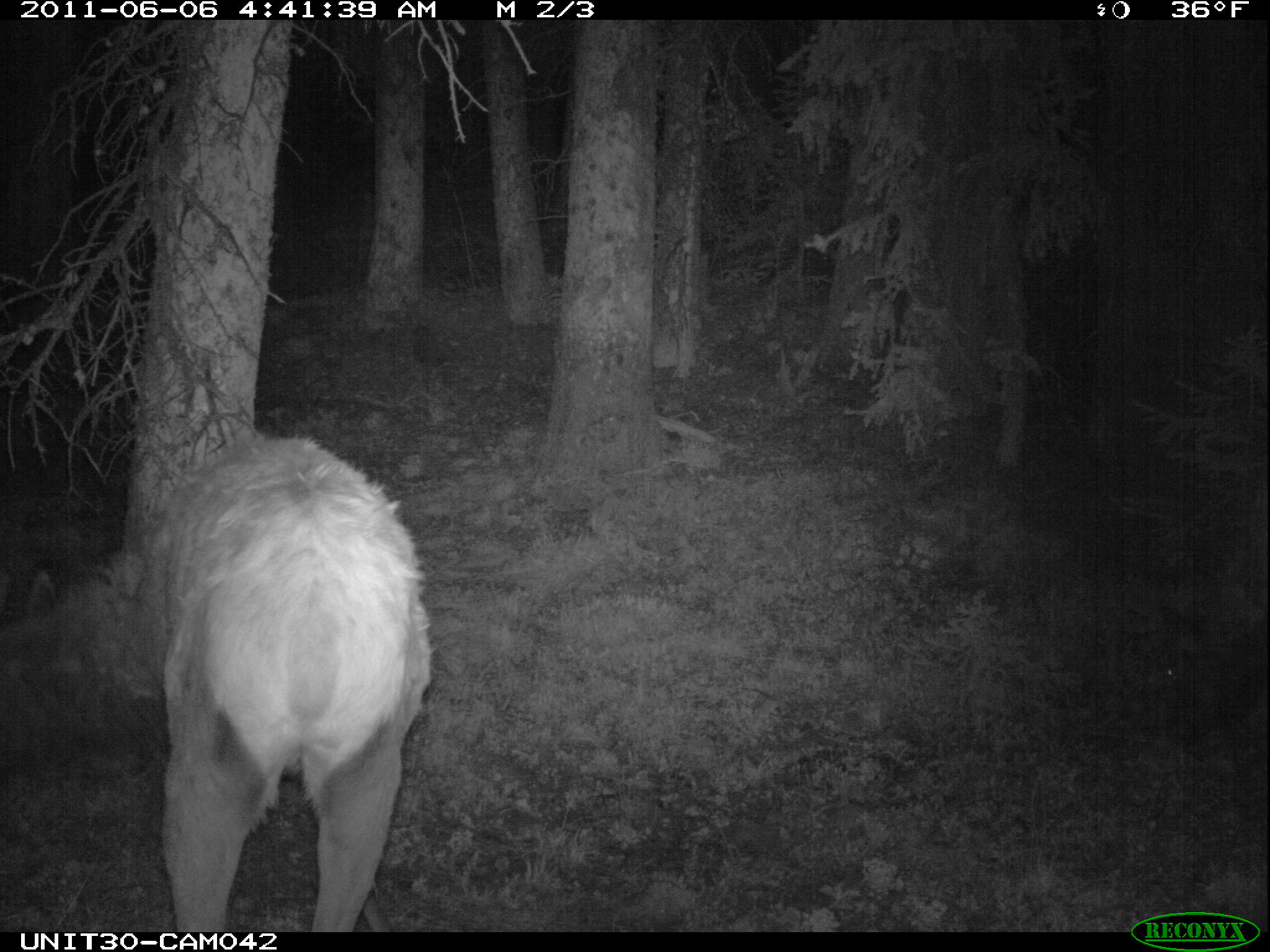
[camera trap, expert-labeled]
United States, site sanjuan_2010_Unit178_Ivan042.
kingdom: Animalia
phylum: Chordata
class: Mammalia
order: Artiodactyla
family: Cervidae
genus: Cervus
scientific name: Cervus elaphus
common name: red deer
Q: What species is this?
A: Cervus elaphus (red deer).